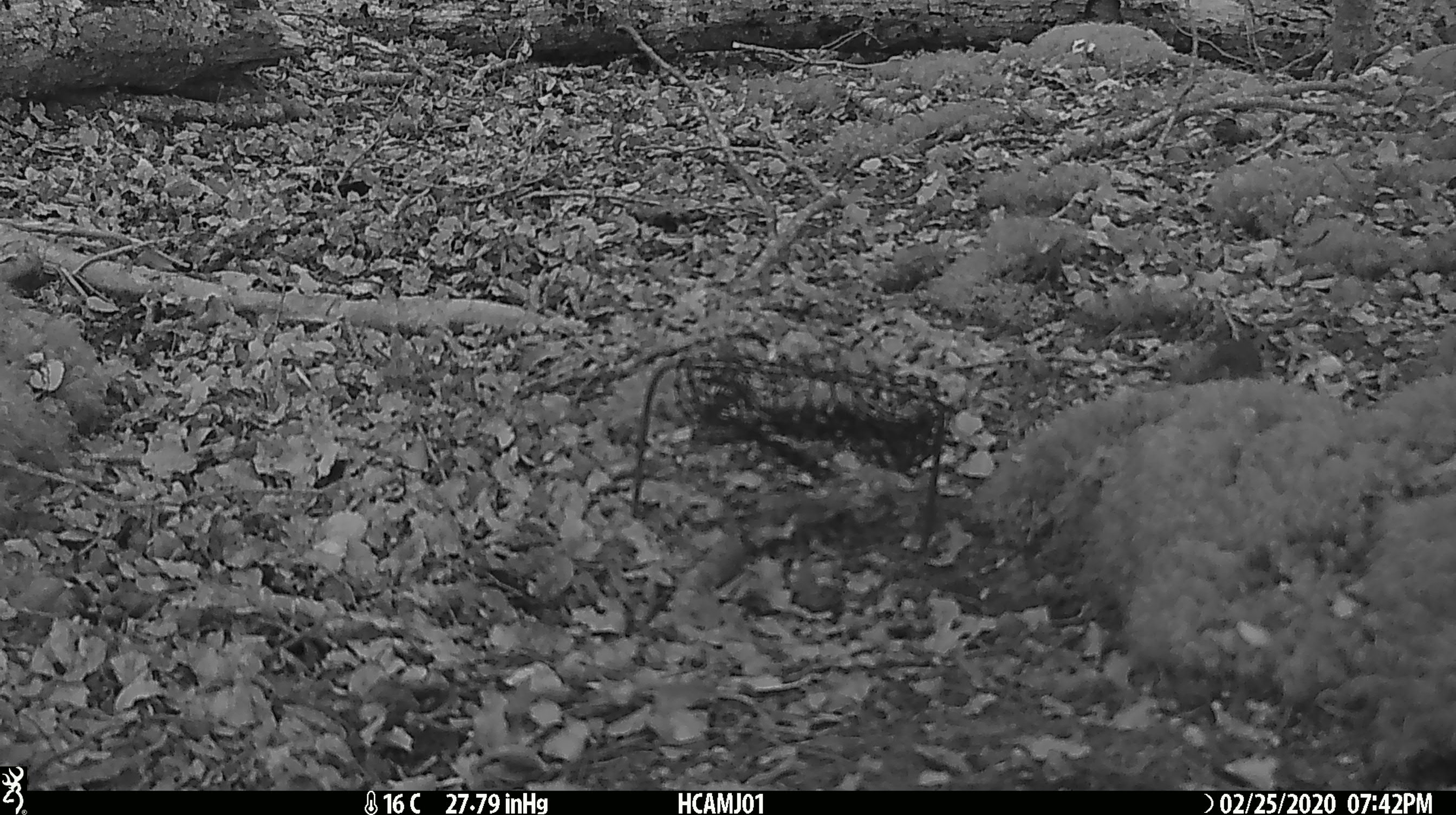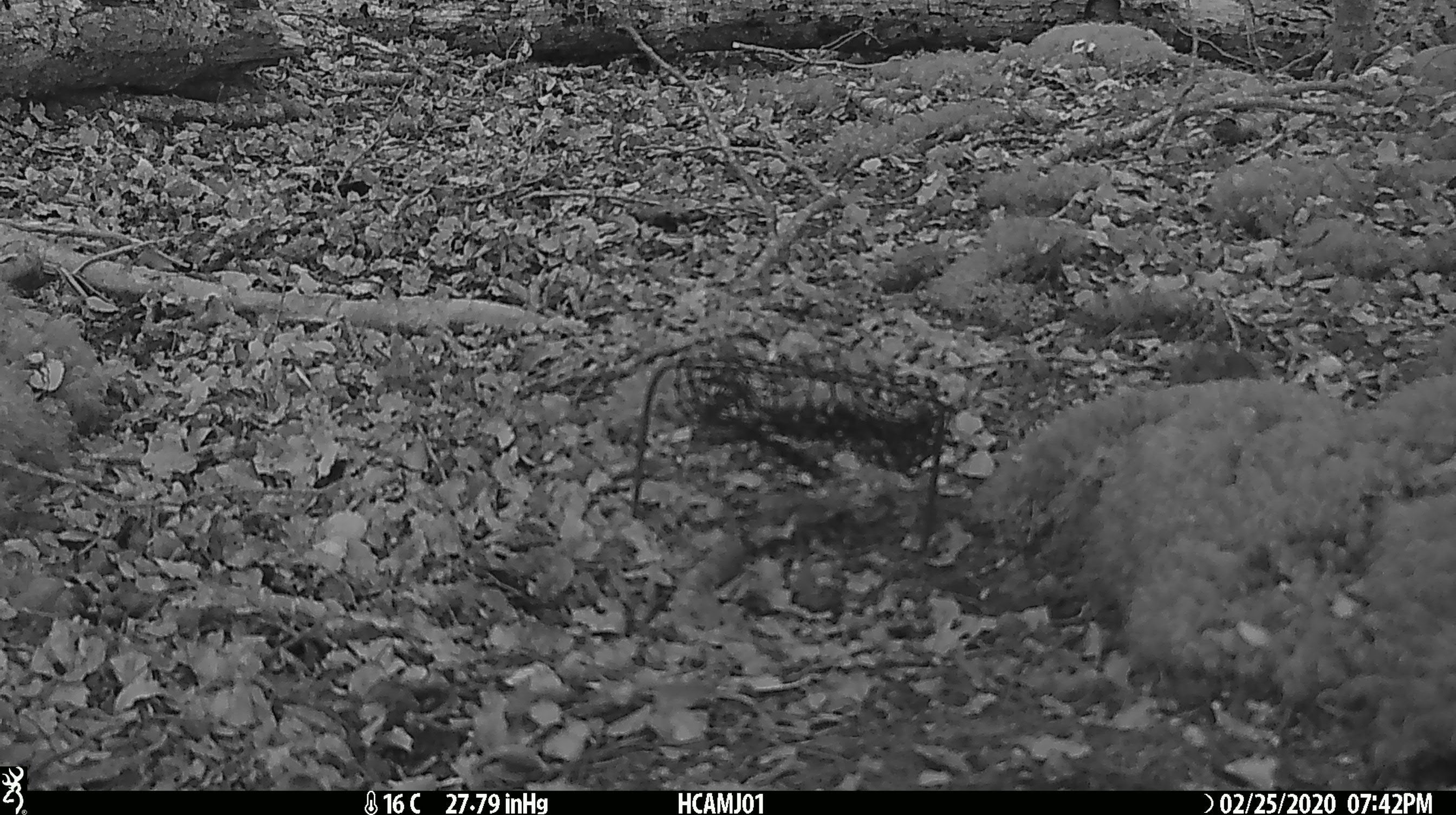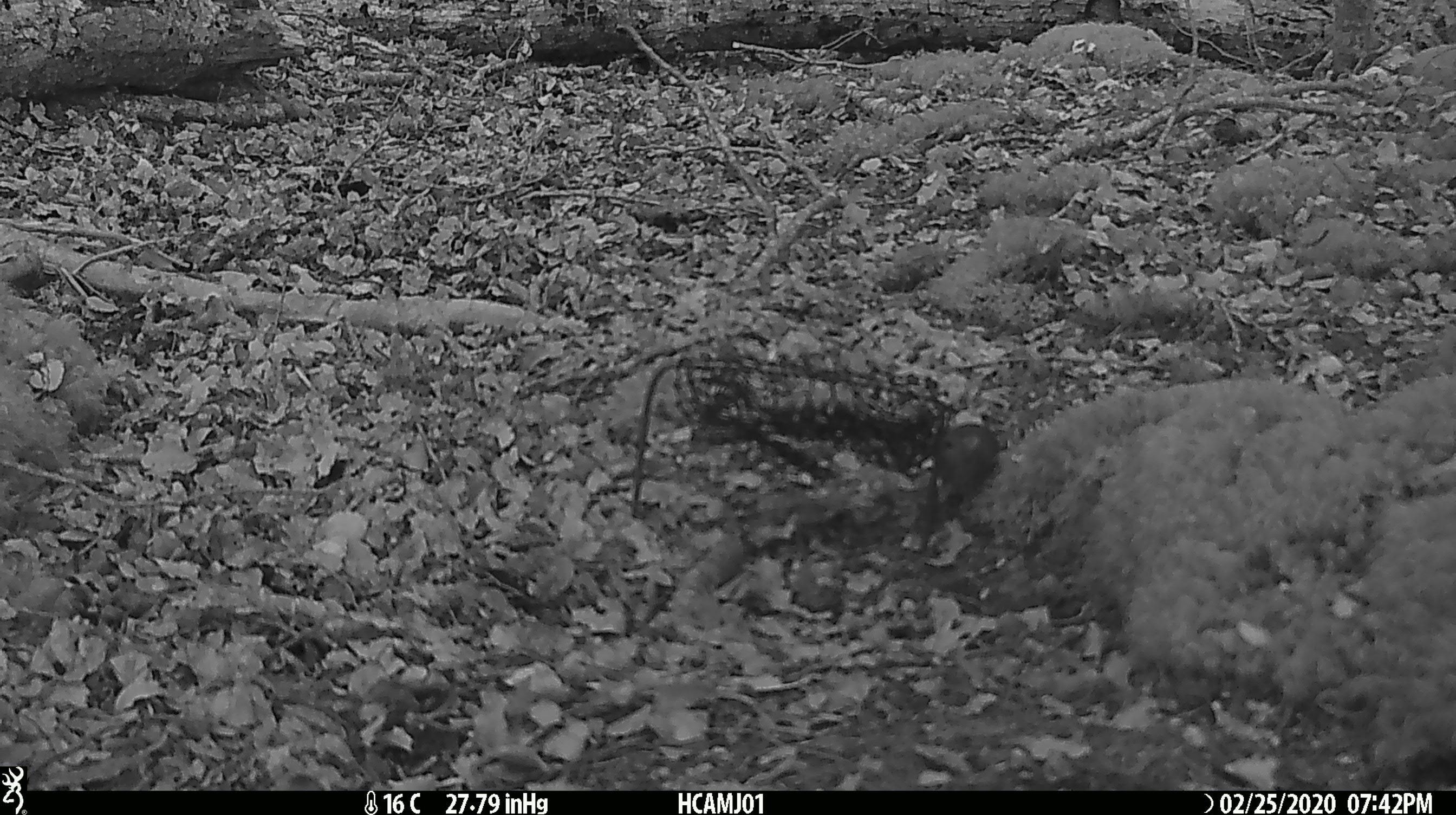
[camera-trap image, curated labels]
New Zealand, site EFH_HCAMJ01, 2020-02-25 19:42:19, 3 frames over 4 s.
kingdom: Animalia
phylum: Chordata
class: Mammalia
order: Rodentia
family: Muridae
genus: Mus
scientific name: Mus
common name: mouse